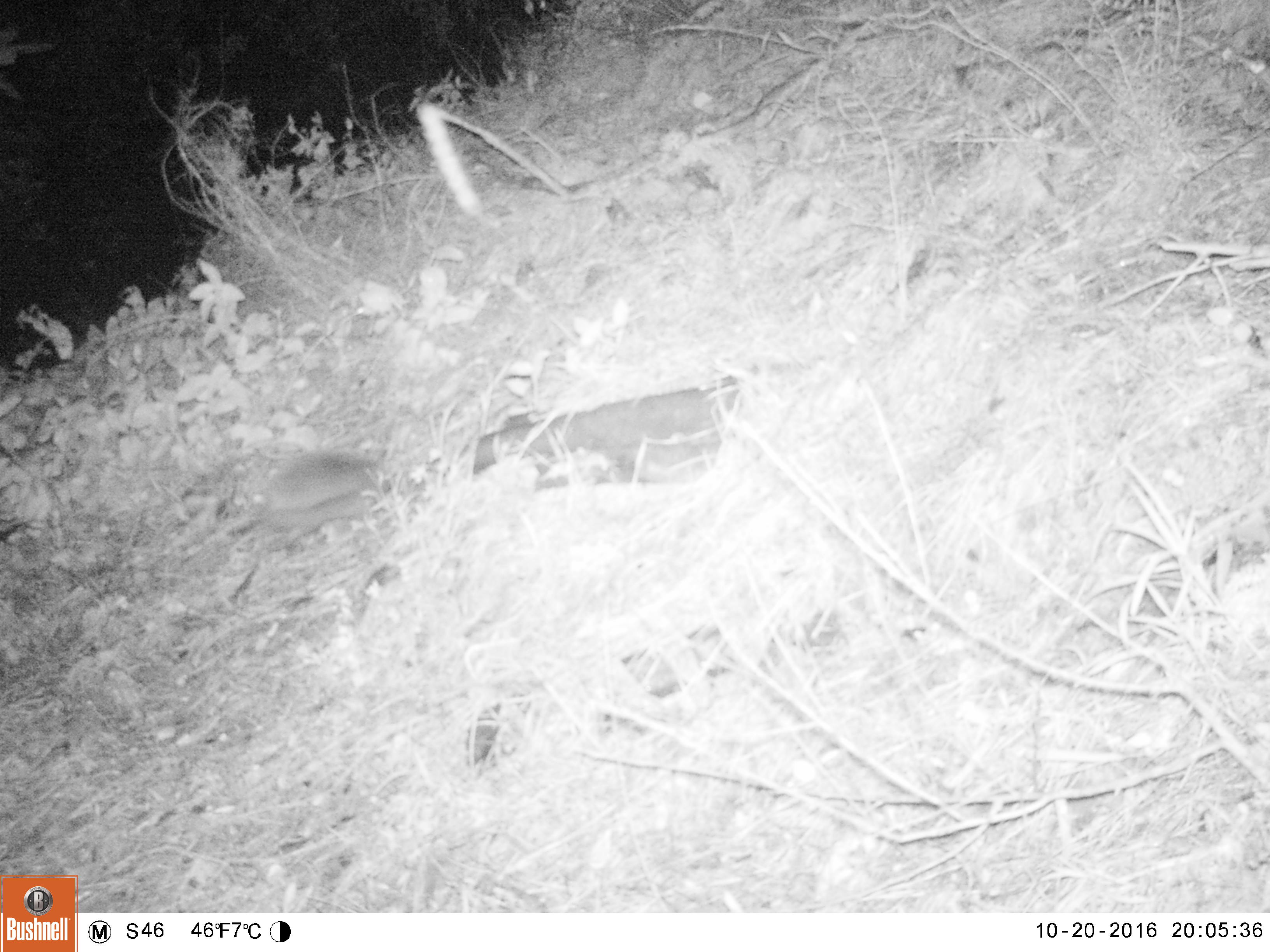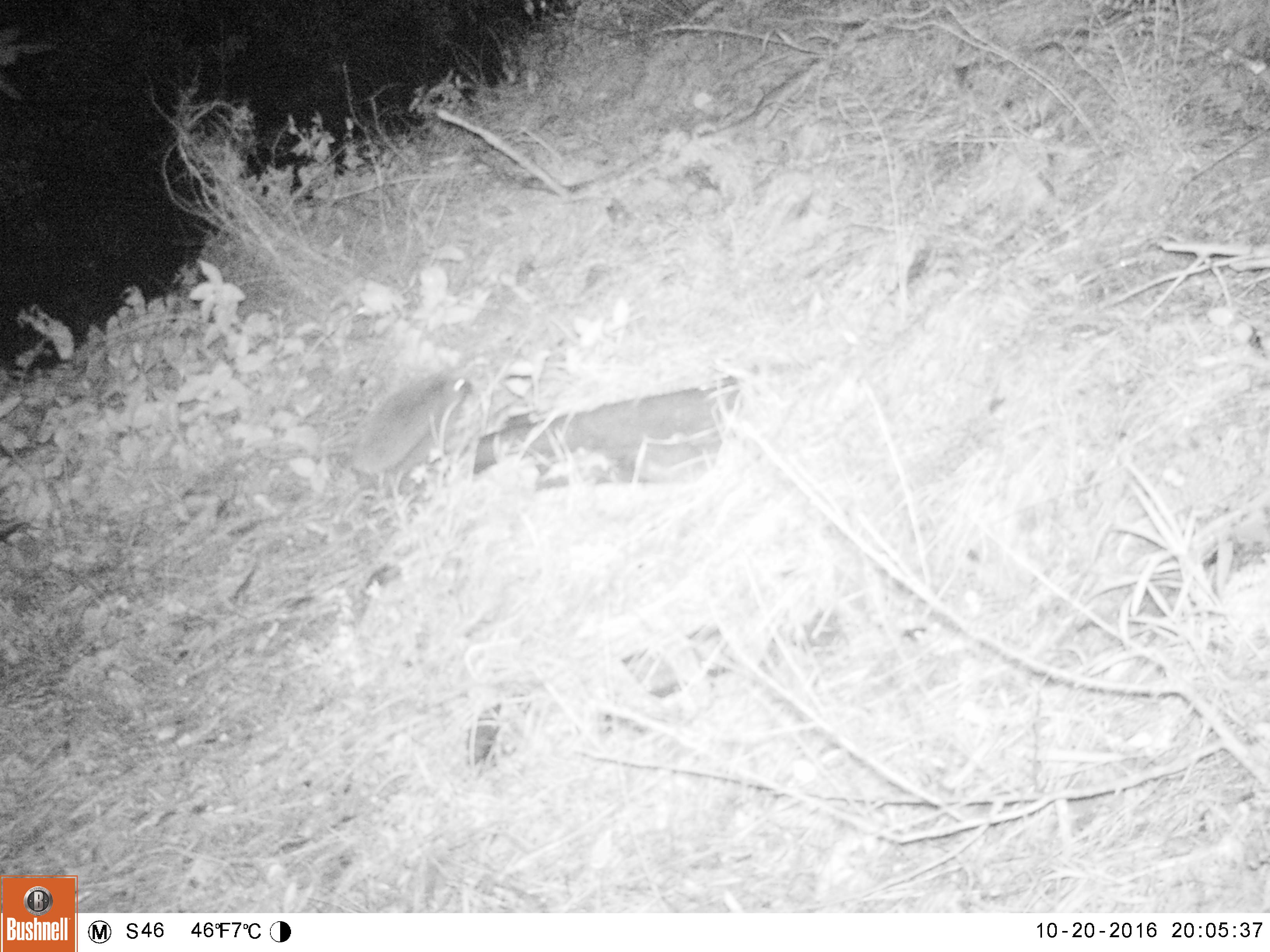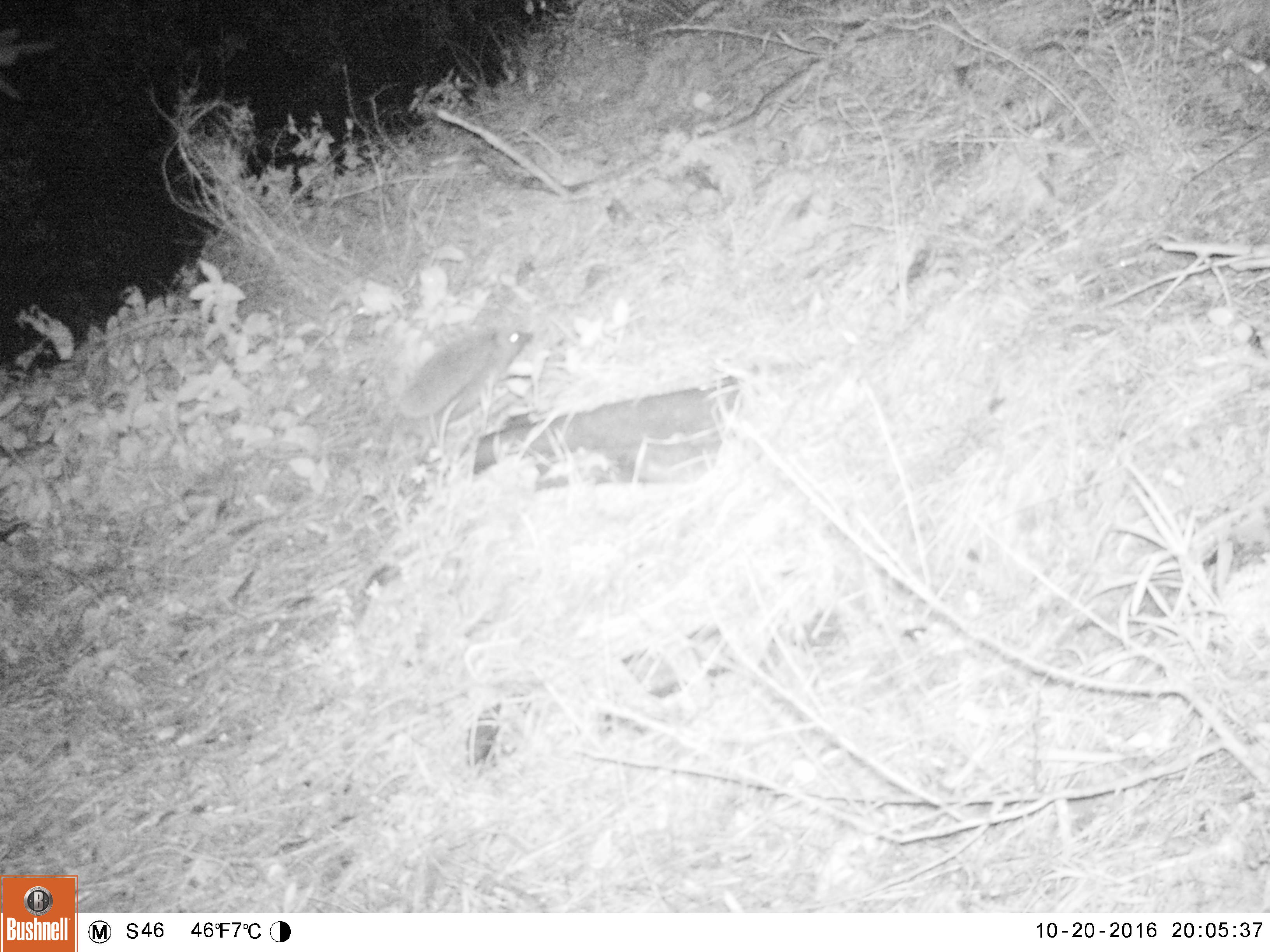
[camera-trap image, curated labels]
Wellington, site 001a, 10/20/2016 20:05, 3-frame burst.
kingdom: Animalia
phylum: Chordata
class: Mammalia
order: Eulipotyphla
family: Erinaceidae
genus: Erinaceus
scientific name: Erinaceus europaeus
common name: hedgehog